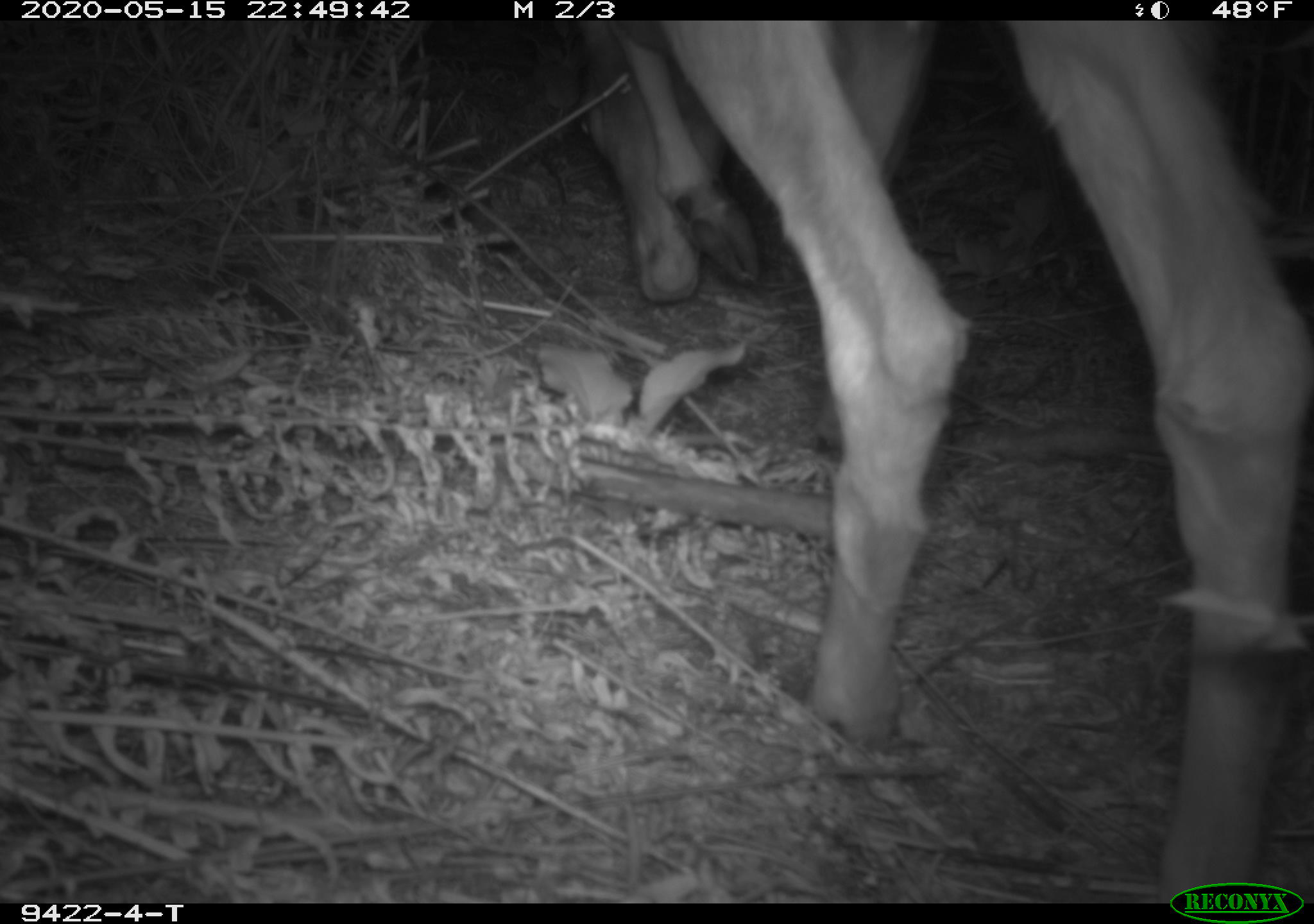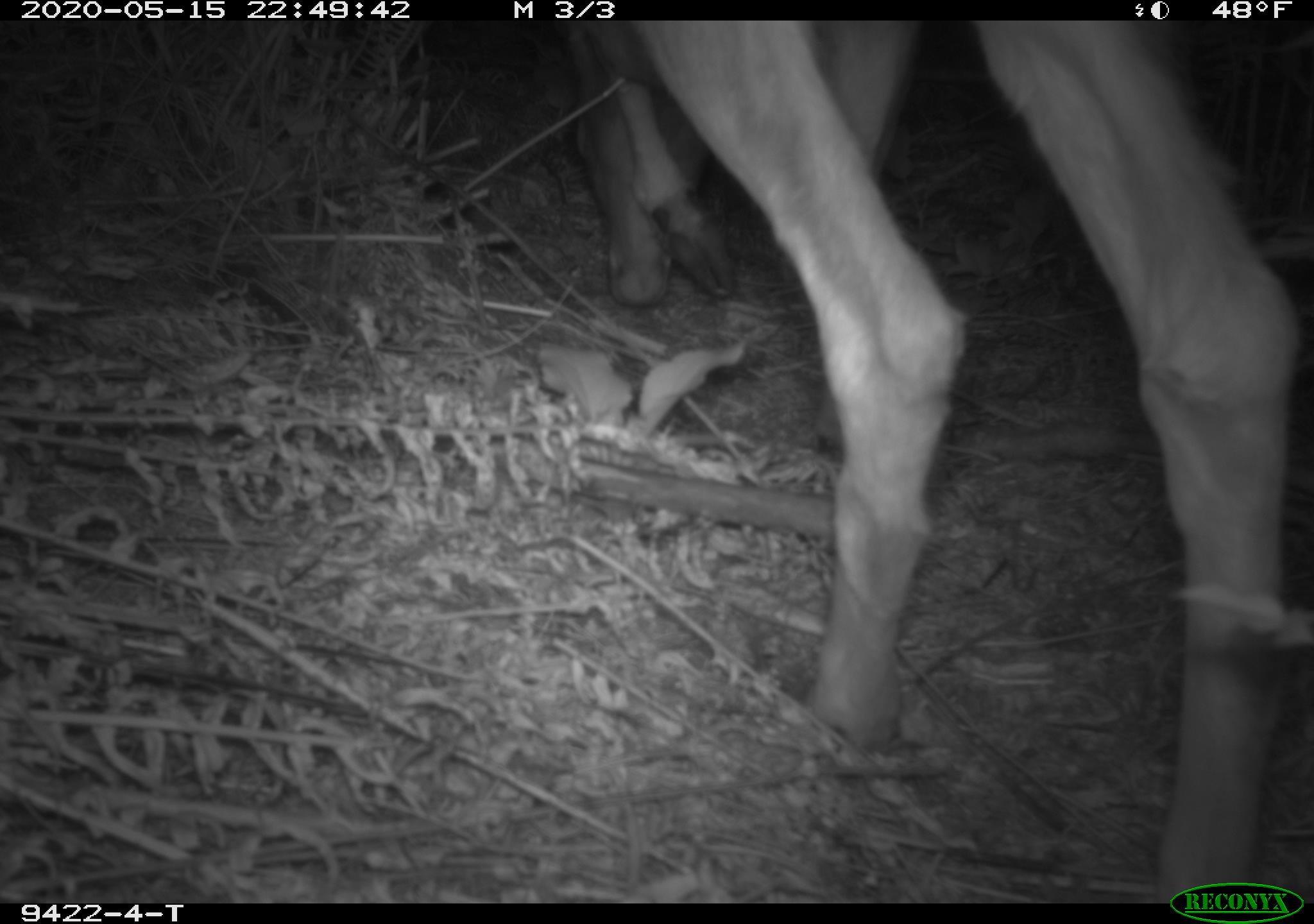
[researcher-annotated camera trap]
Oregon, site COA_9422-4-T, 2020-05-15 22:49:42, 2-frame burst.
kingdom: Animalia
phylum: Chordata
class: Mammalia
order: Artiodactyla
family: Cervidae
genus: Odocoileus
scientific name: Odocoileus hemionus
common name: black-tailed deer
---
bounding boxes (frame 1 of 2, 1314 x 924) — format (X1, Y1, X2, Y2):
black-tailed deer: (561, 24, 1303, 873)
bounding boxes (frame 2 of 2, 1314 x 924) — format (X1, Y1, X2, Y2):
black-tailed deer: (554, 31, 1303, 869)